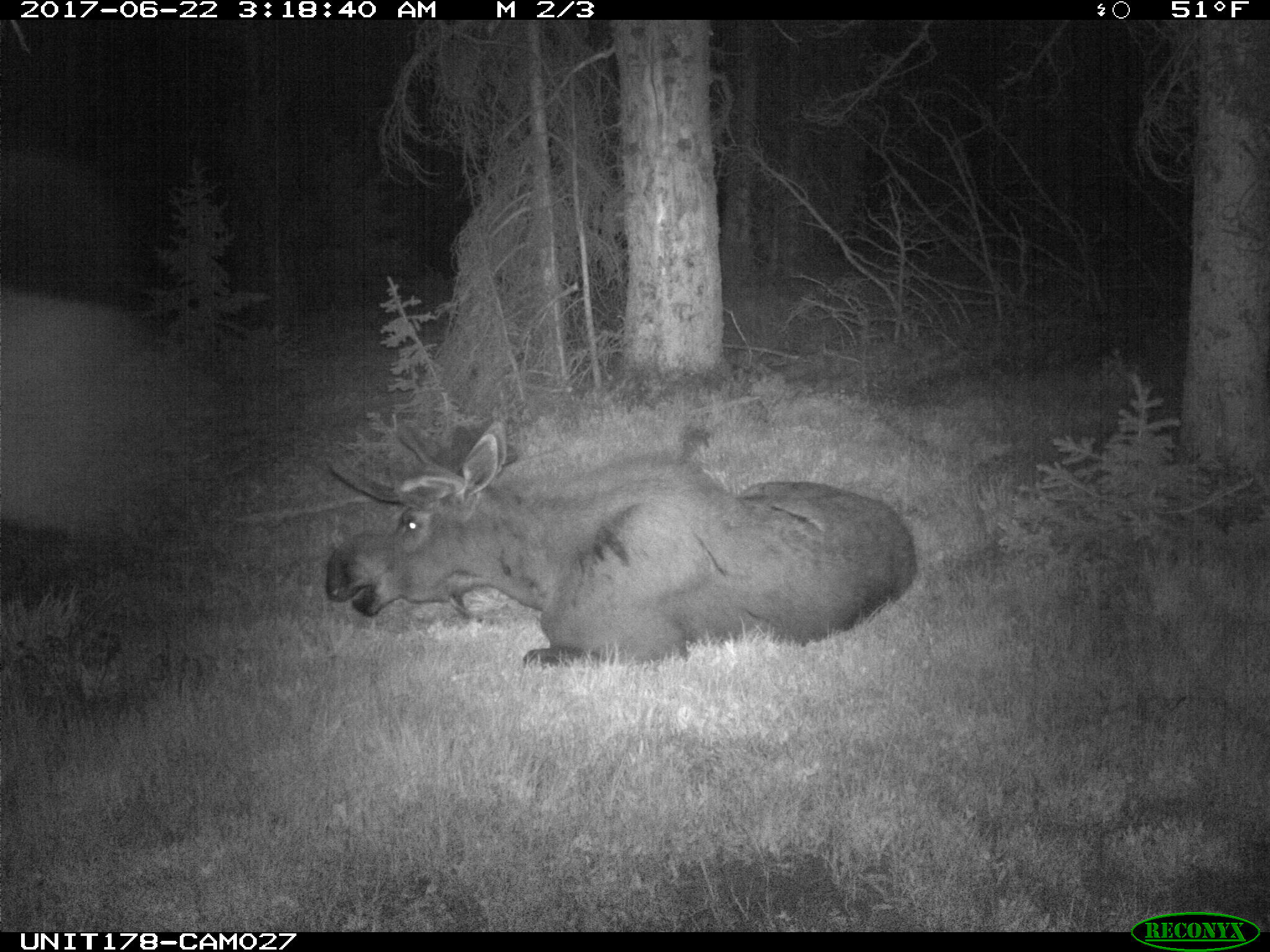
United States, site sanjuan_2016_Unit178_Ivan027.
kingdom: Animalia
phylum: Chordata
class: Mammalia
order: Artiodactyla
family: Cervidae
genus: Alces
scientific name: Alces alces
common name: moose